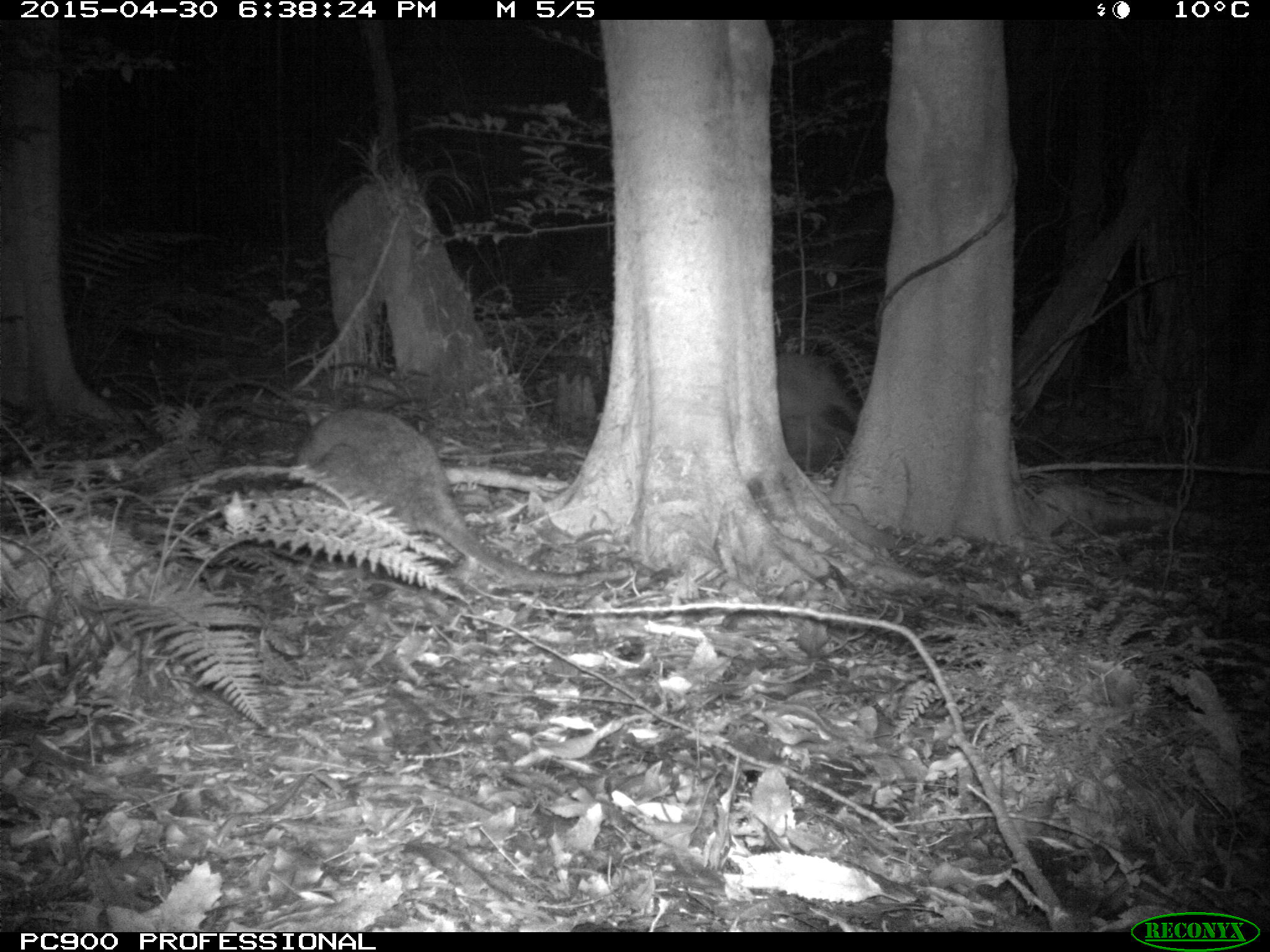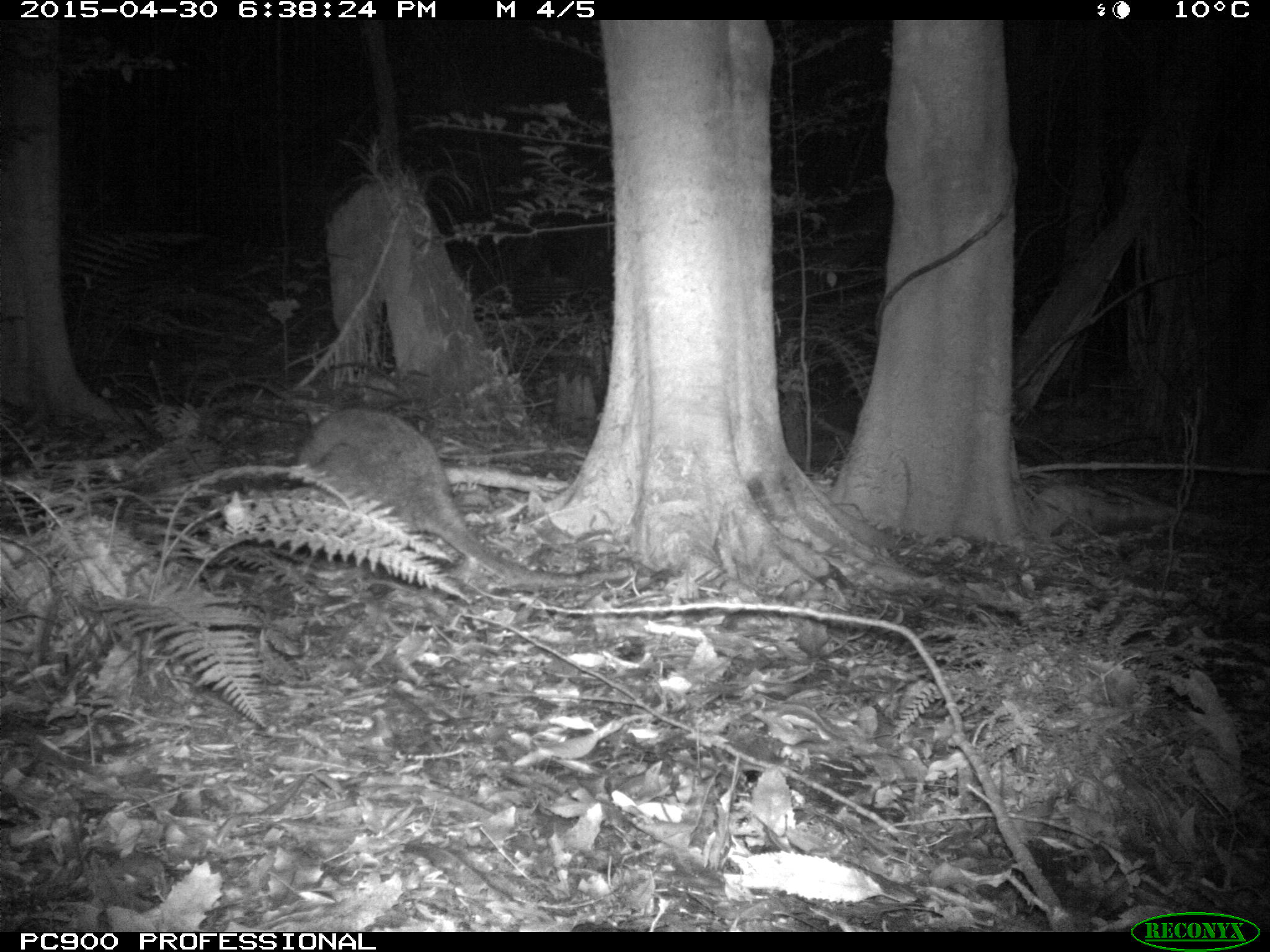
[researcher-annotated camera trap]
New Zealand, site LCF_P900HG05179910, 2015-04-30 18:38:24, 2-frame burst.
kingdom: Animalia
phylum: Chordata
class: Mammalia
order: Diprotodontia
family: Macropodidae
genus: Notamacropus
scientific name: Notamacropus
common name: wallaby